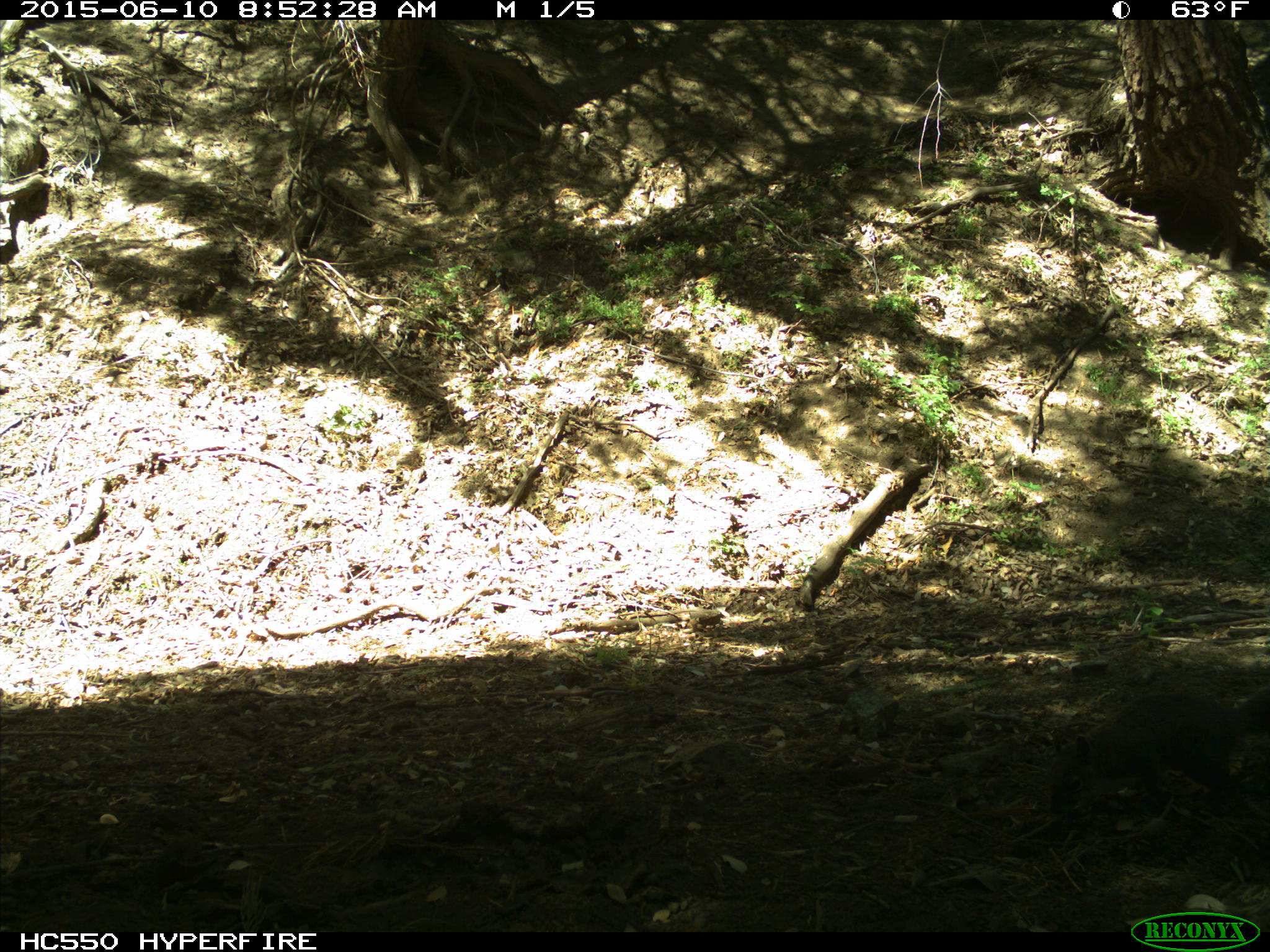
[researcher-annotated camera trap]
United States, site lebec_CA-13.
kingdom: Animalia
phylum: Chordata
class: Mammalia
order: Rodentia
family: Sciuridae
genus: Sciurus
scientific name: Sciurus carolinensis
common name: eastern gray squirrel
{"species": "Sciurus carolinensis (eastern gray squirrel)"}